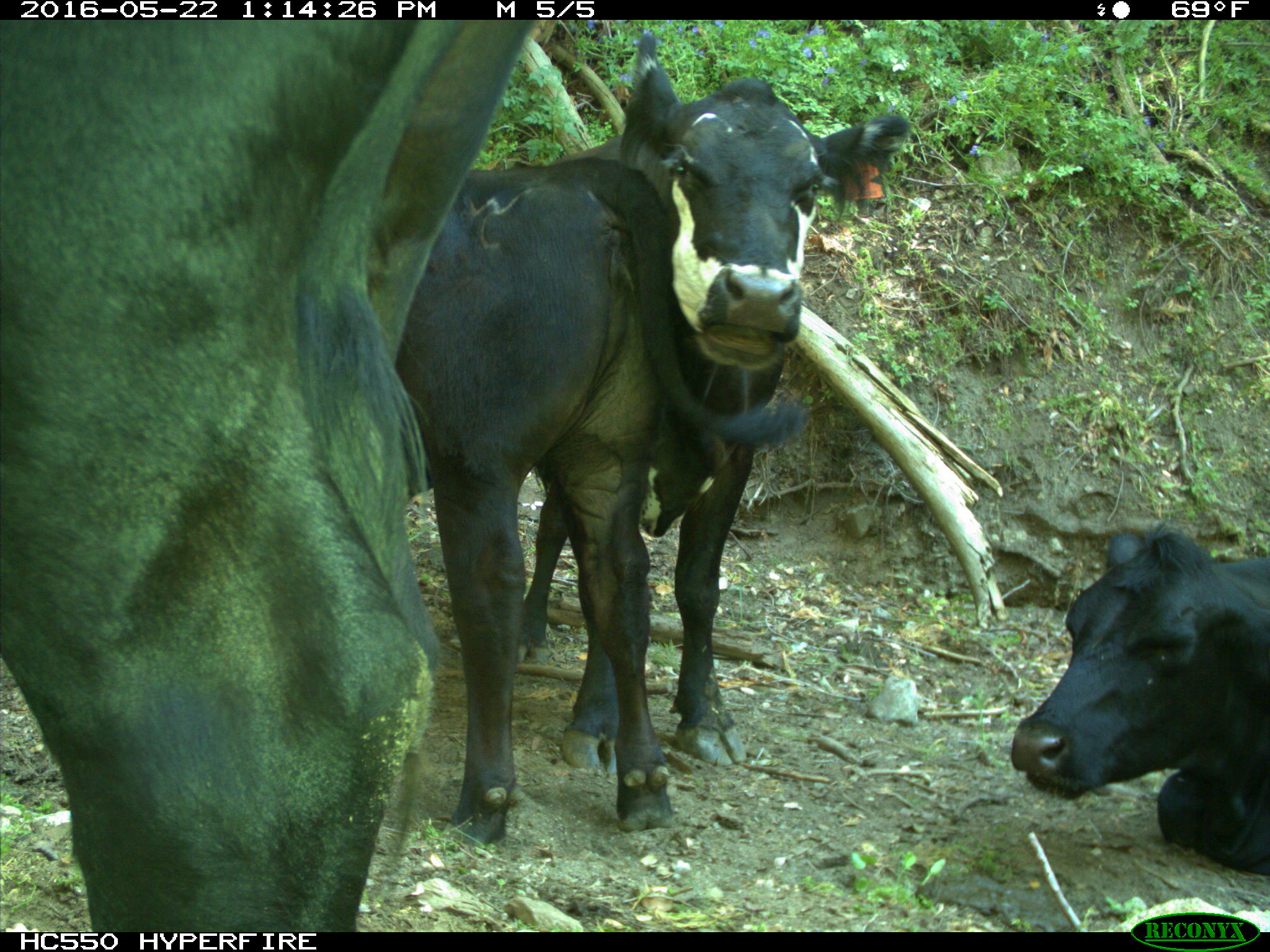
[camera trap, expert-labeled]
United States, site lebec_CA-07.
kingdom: Animalia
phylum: Chordata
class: Mammalia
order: Artiodactyla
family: Bovidae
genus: Bos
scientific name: Bos taurus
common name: domestic cow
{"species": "Bos taurus (domestic cow)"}